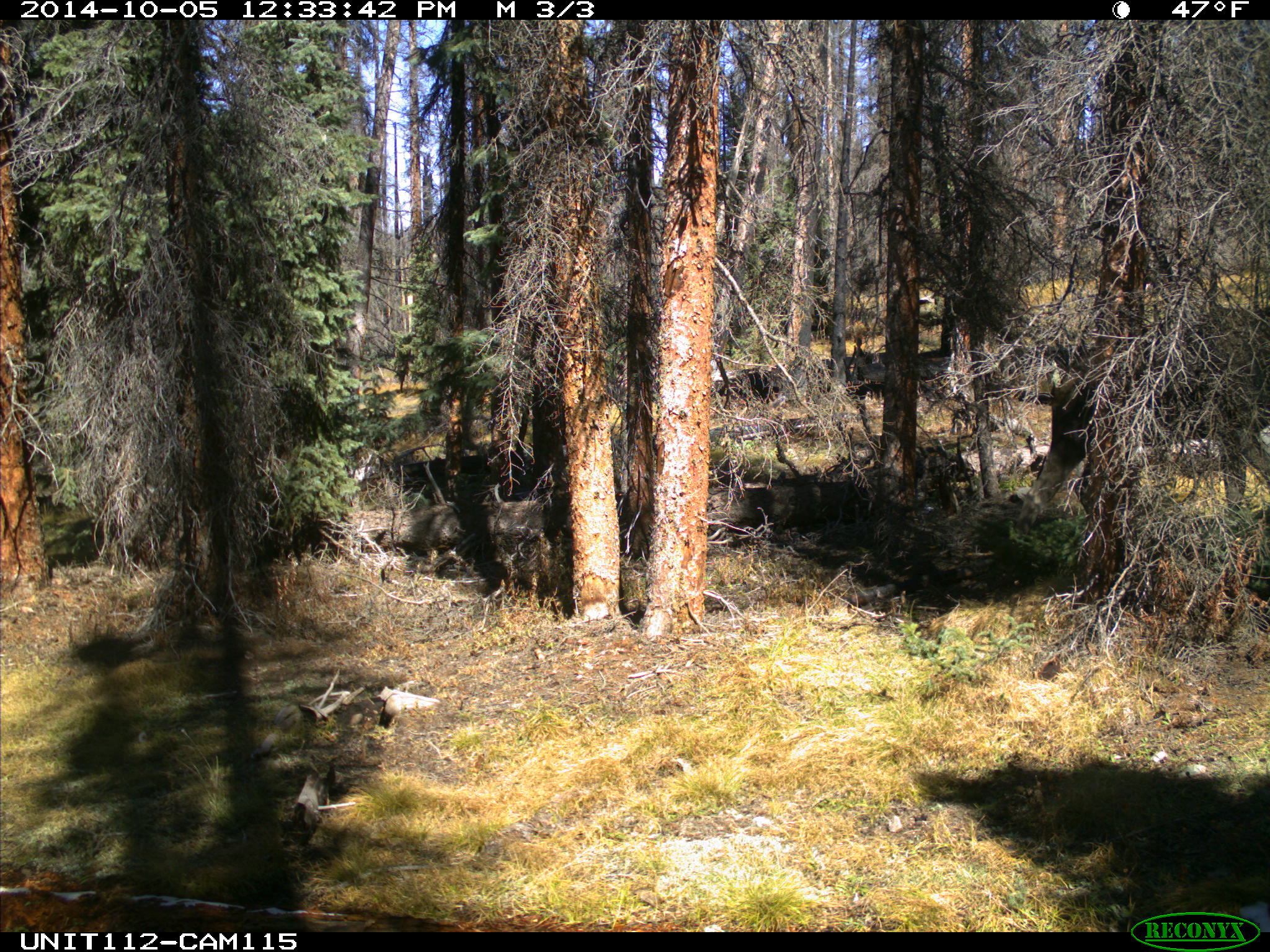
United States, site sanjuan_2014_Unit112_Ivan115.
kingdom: Animalia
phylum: Chordata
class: Mammalia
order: Artiodactyla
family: Cervidae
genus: Alces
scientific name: Alces alces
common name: moose